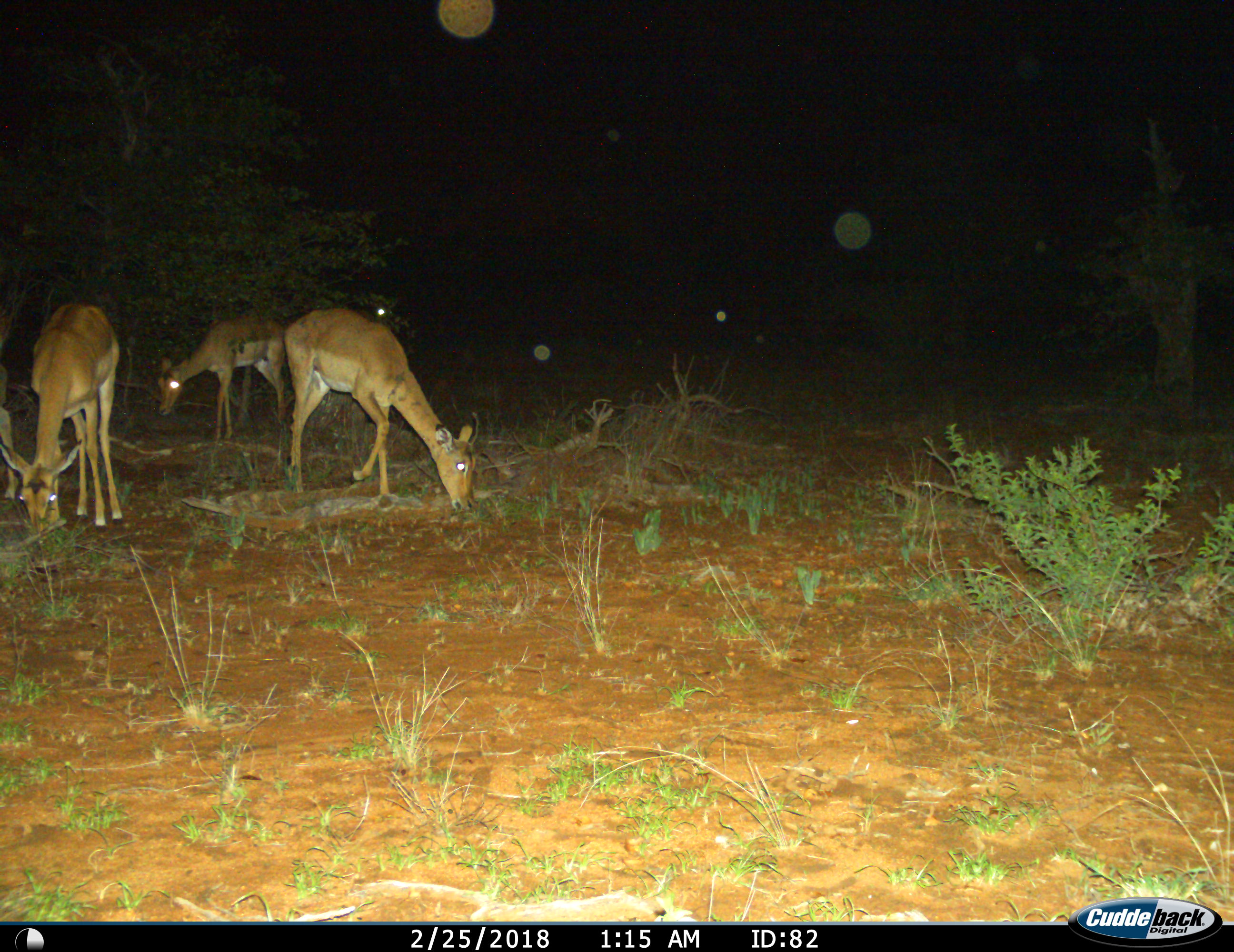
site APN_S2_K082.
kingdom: Animalia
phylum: Chordata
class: Mammalia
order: Artiodactyla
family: Bovidae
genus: Aepyceros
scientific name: Aepyceros melampus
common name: impala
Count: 4.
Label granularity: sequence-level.